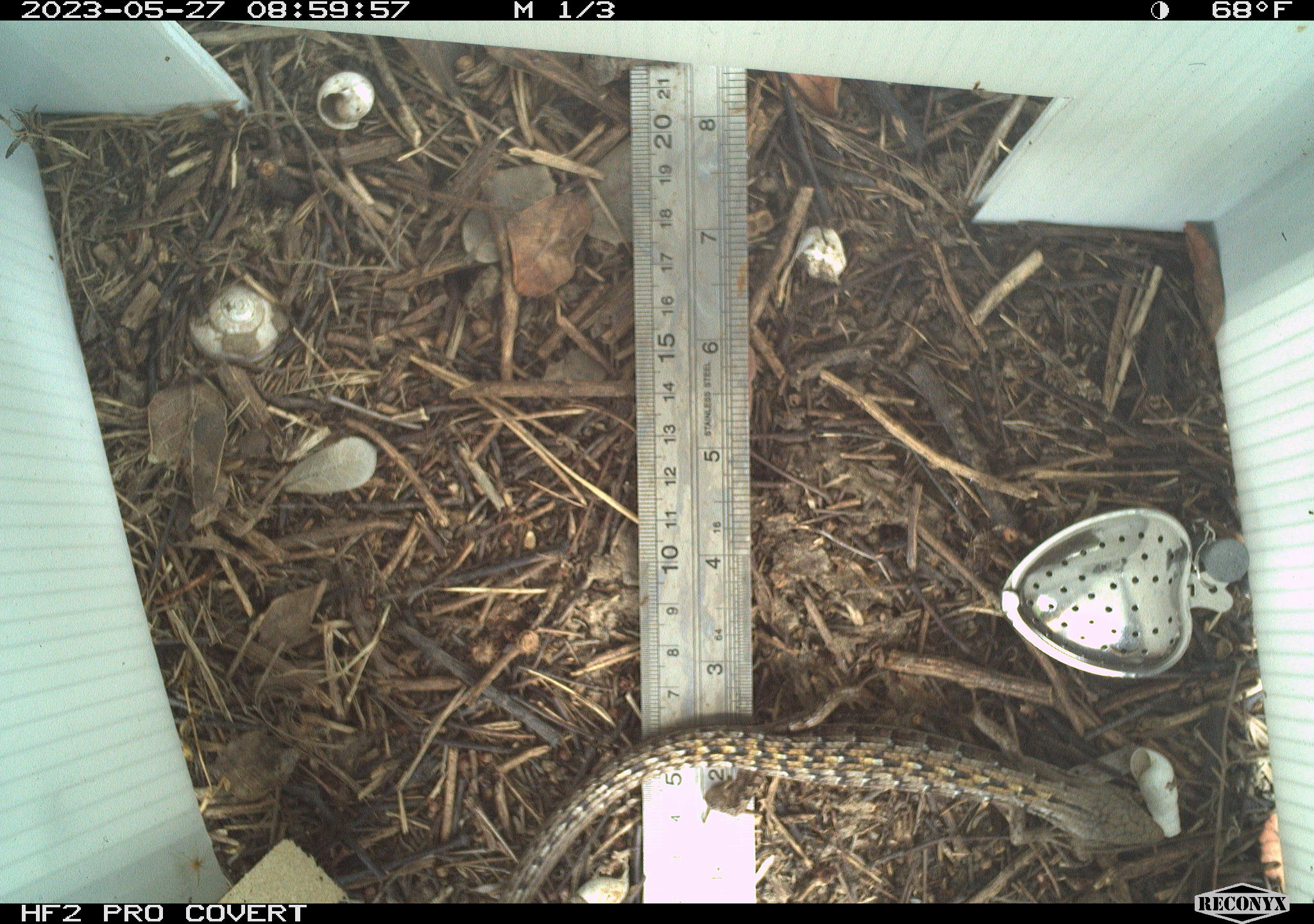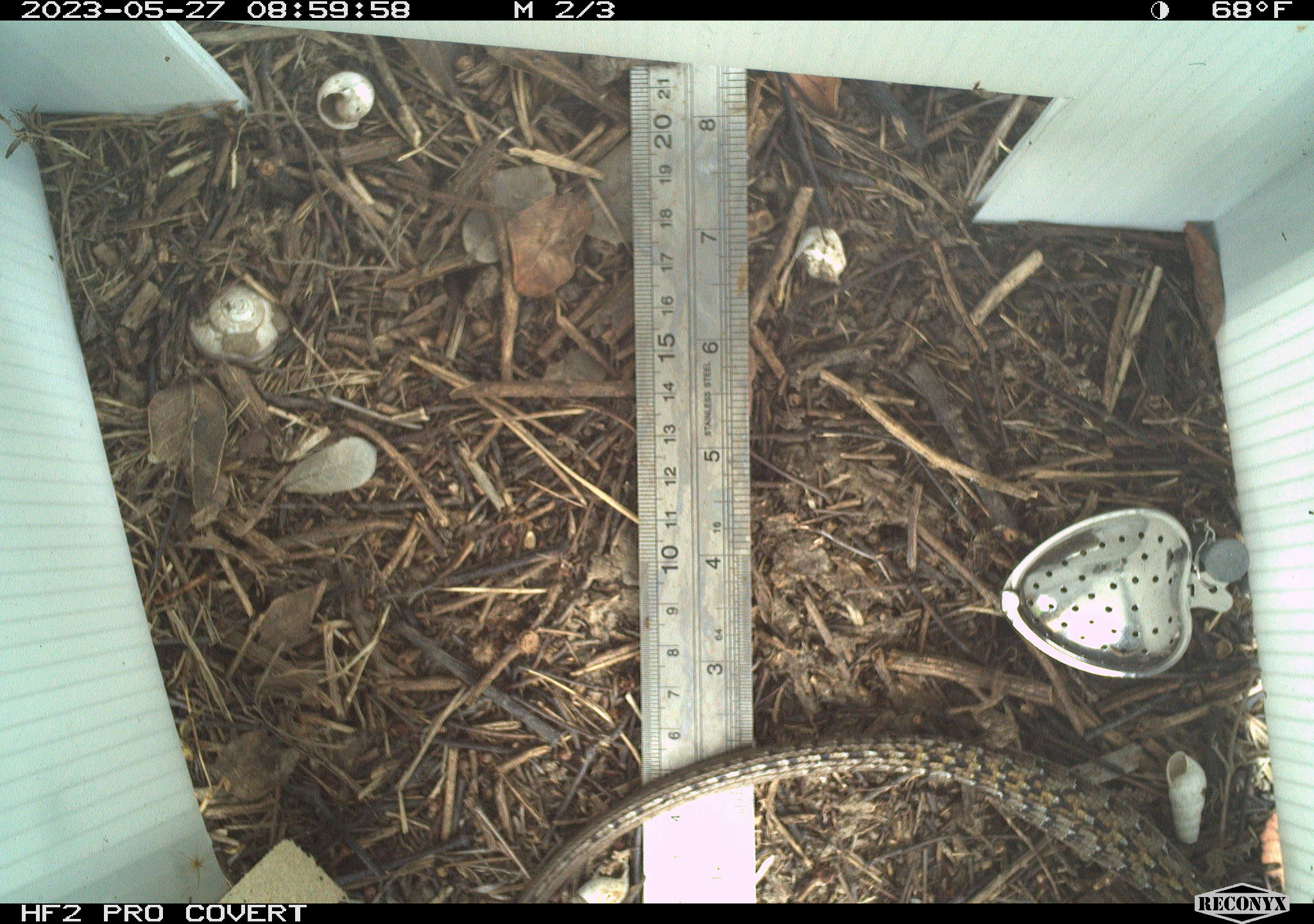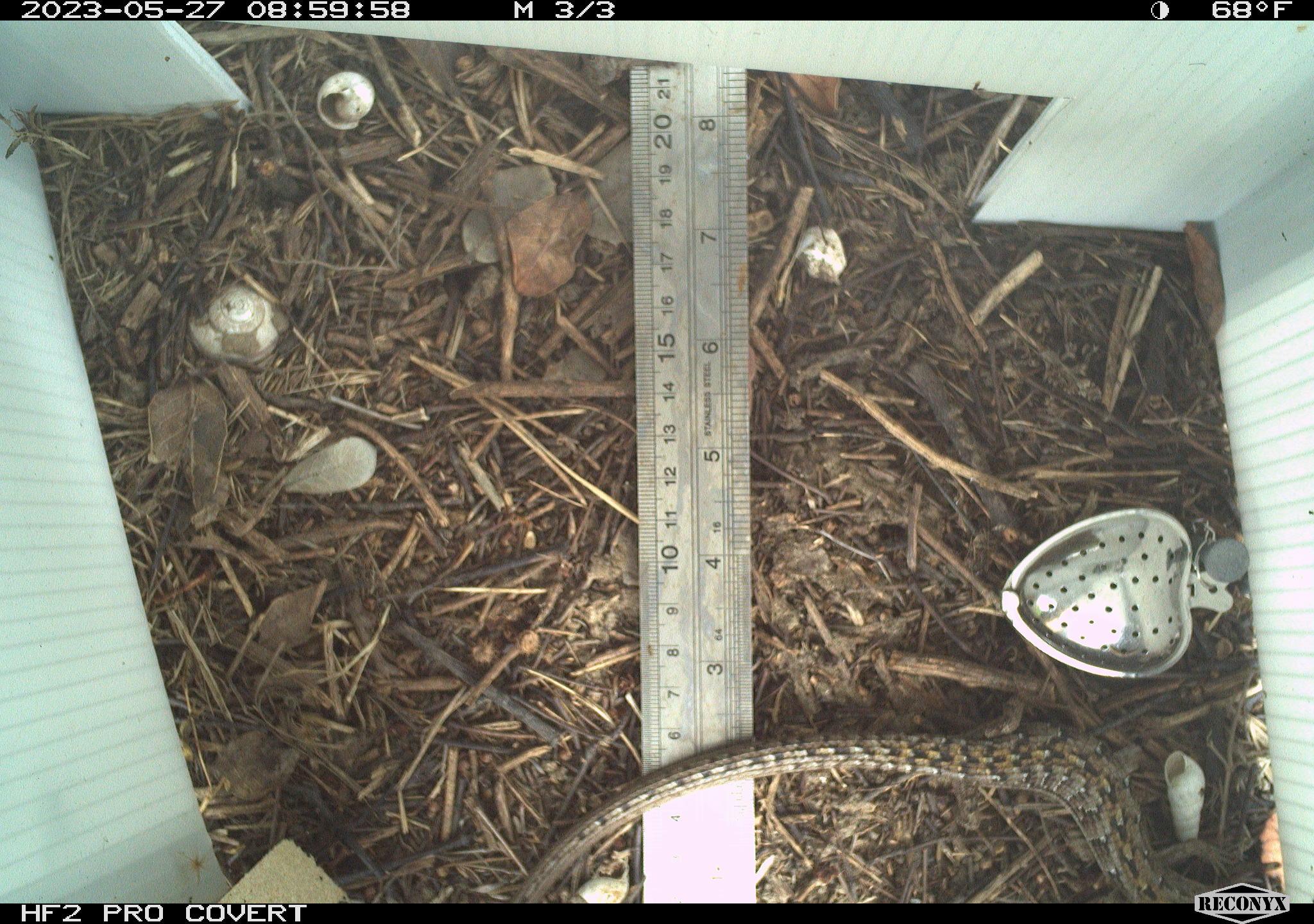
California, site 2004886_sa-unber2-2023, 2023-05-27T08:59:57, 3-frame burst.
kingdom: Animalia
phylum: Chordata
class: Reptilia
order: Squamata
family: Anguidae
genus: Elgaria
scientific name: Elgaria multicarinata webbii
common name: san diego alligator lizard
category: woodland alligator lizard